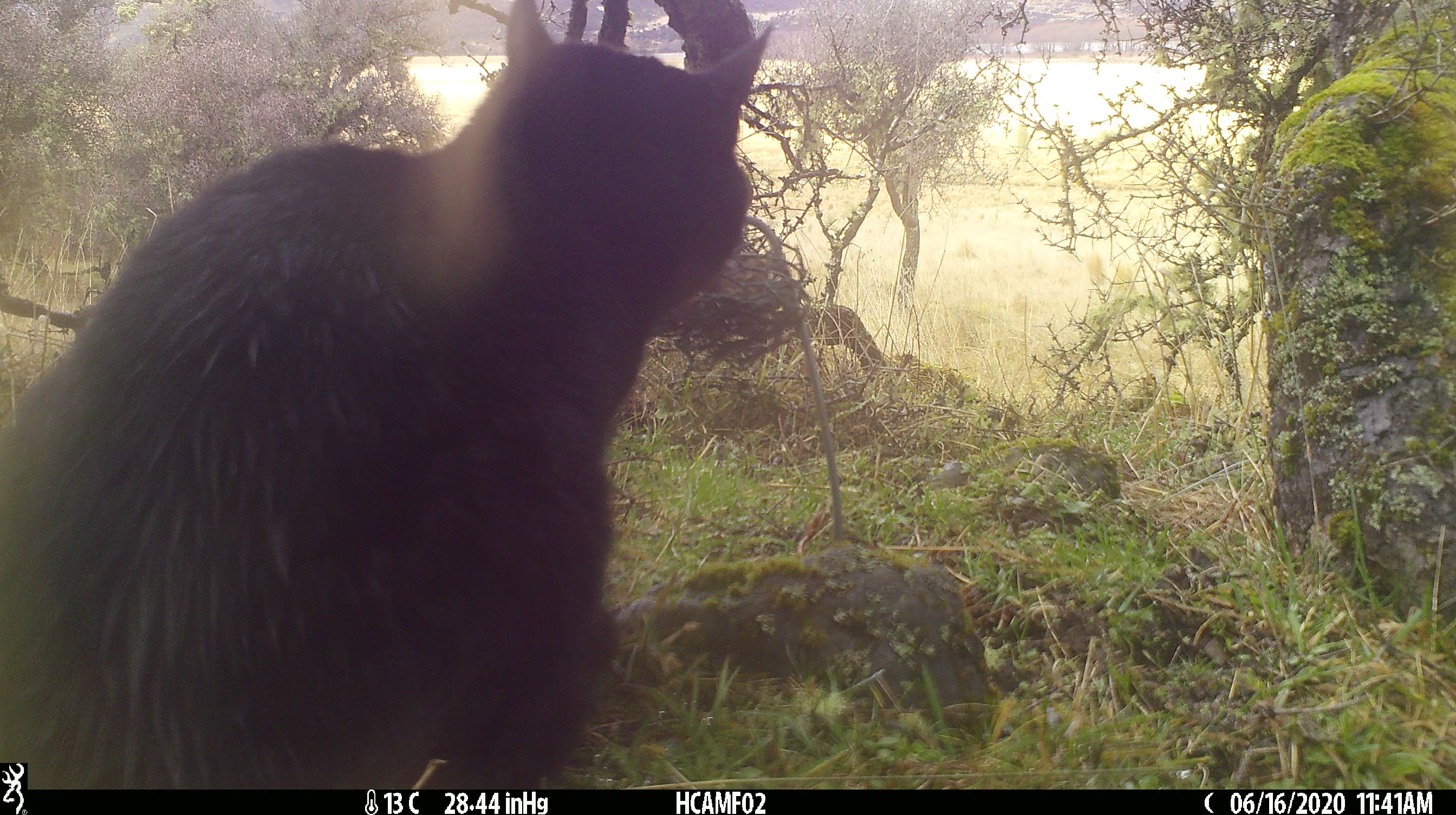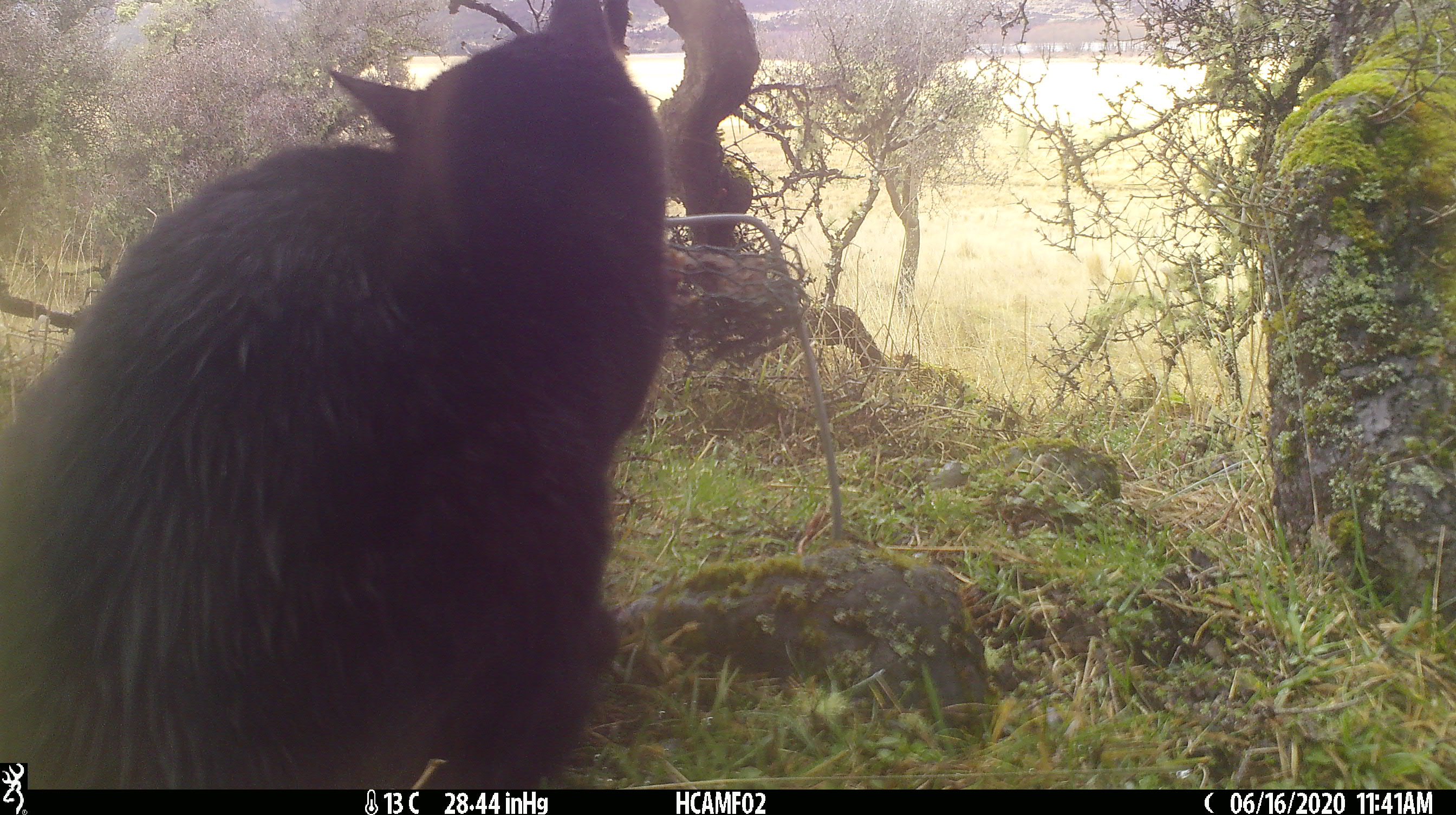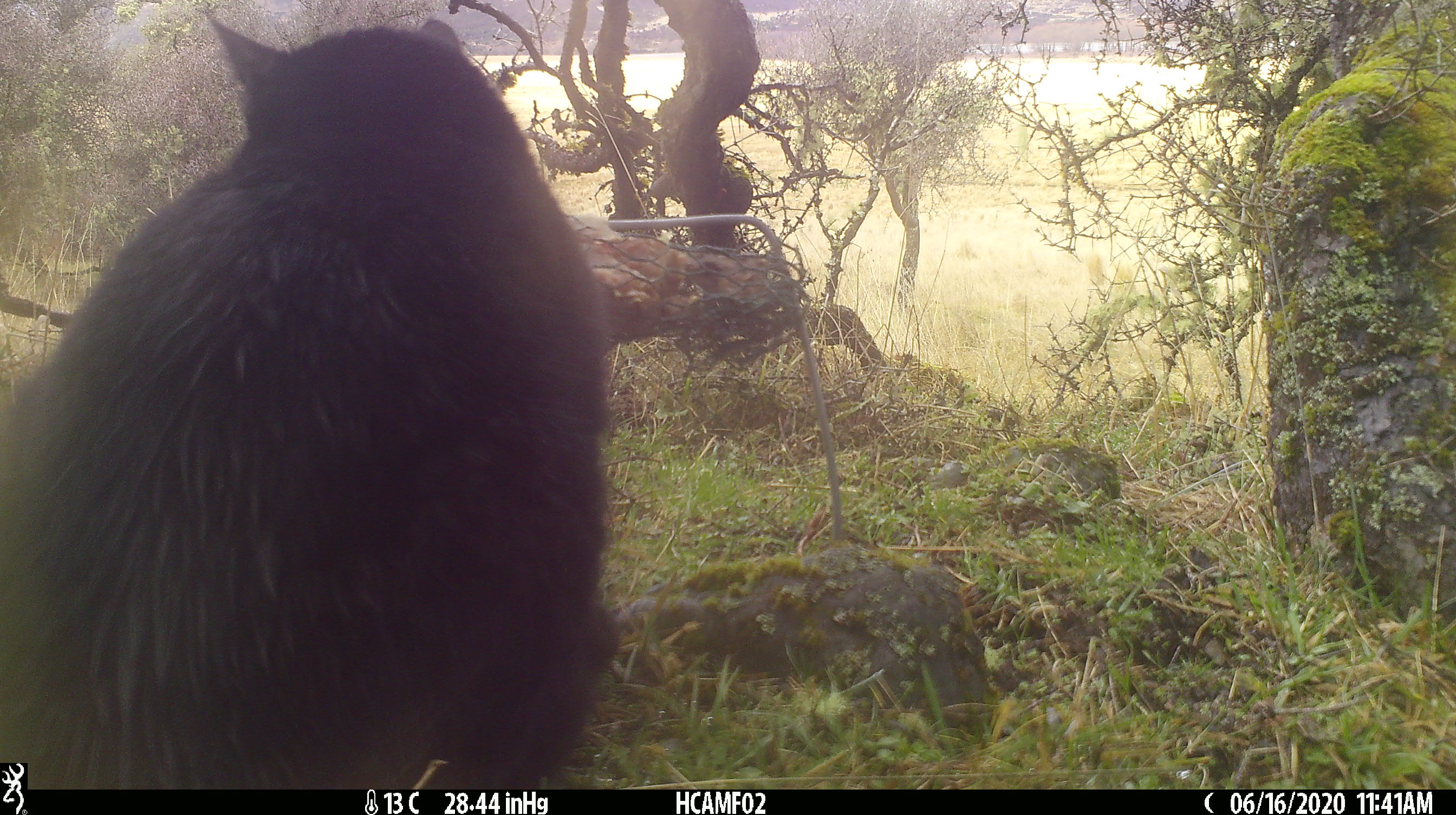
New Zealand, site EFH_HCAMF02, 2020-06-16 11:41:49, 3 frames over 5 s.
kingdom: Animalia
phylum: Chordata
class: Mammalia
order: Carnivora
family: Felidae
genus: Felis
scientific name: Felis catus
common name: domestic cat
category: cat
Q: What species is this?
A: Cat (domestic cat) (Felis catus).